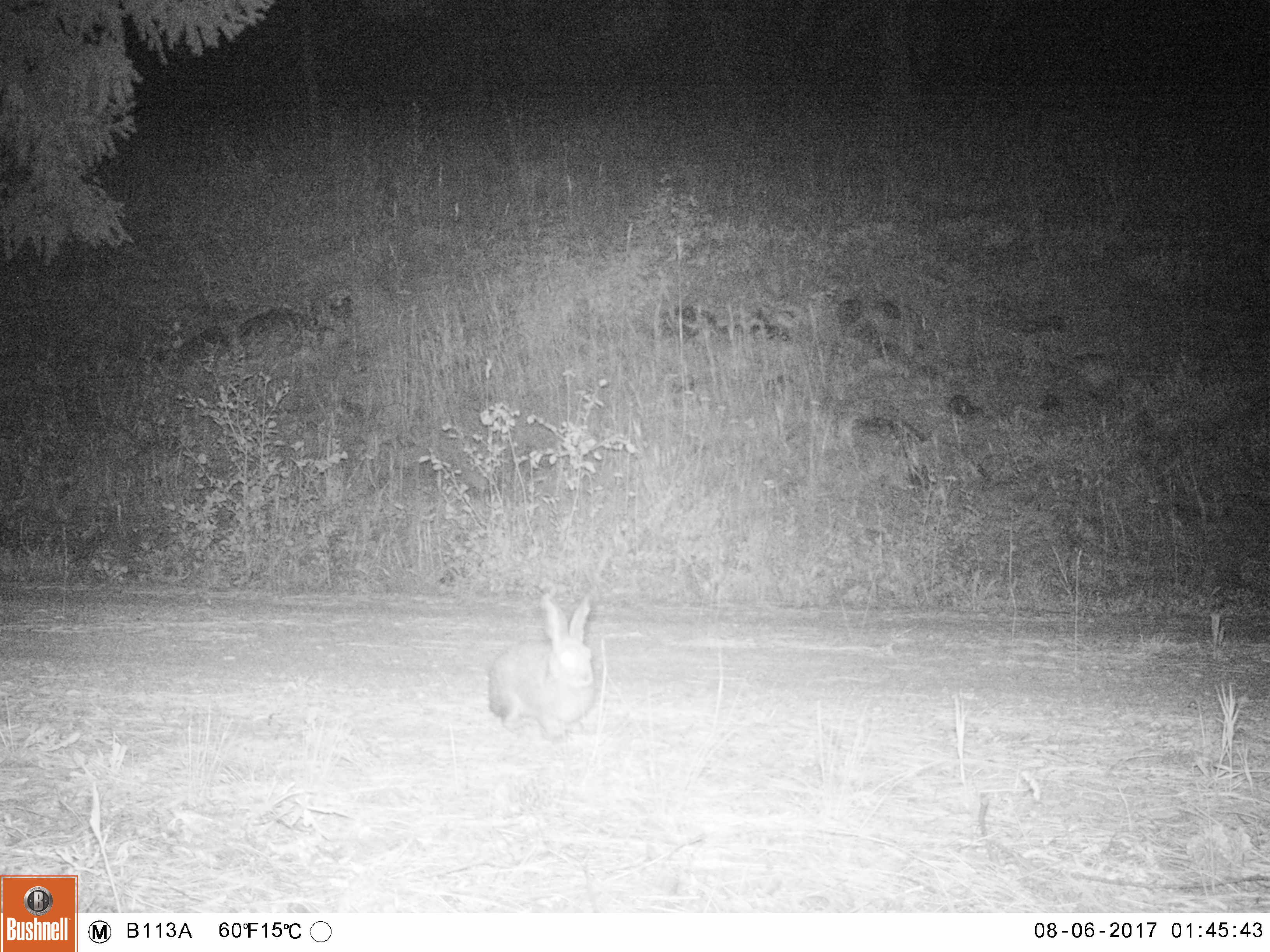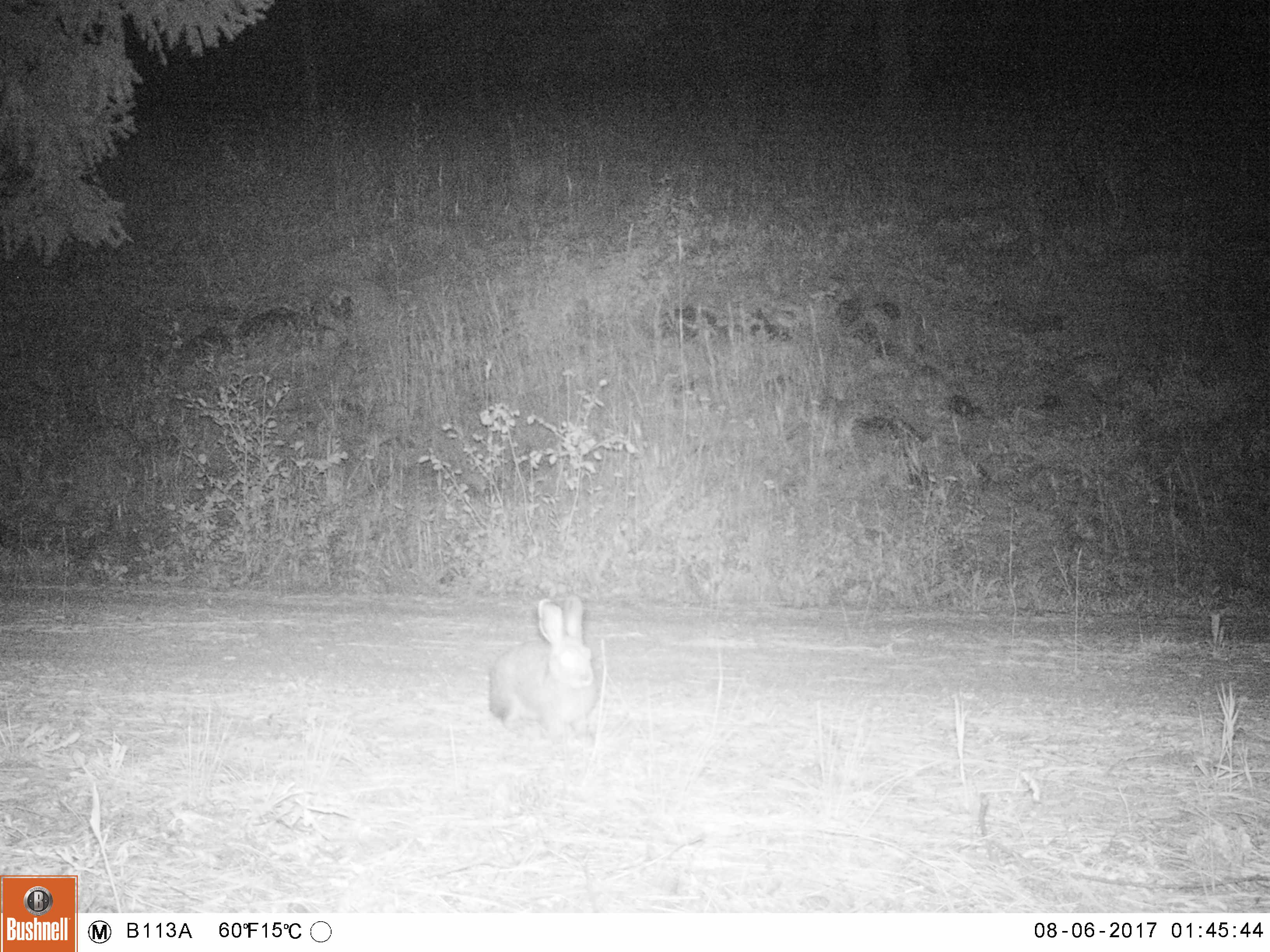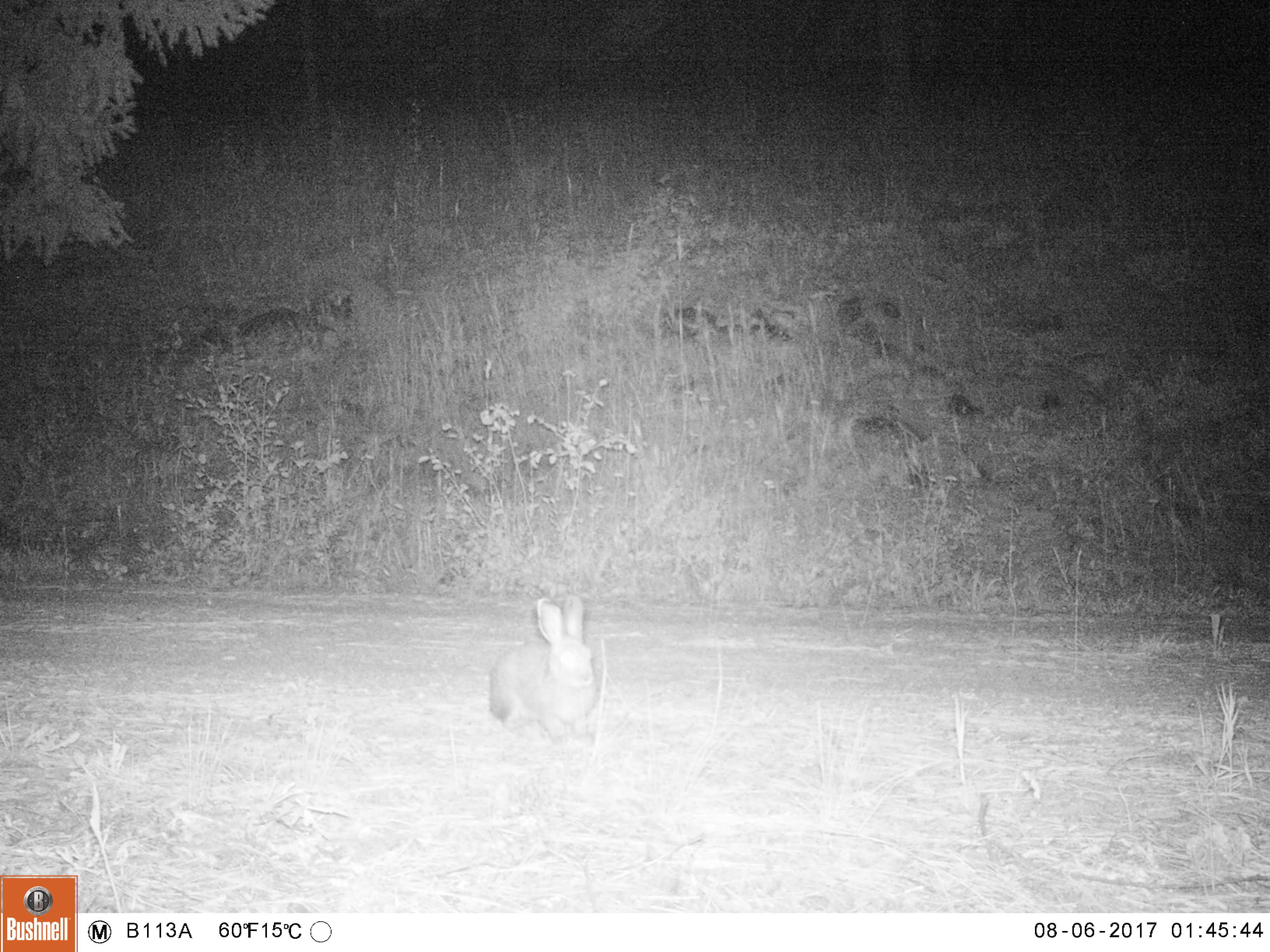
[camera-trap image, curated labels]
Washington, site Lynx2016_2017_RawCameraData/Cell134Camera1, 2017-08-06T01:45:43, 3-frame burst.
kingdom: Animalia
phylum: Chordata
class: Mammalia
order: Lagomorpha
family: Leporidae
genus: Lepus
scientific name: Lepus americanus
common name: snowshoe hare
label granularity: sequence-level